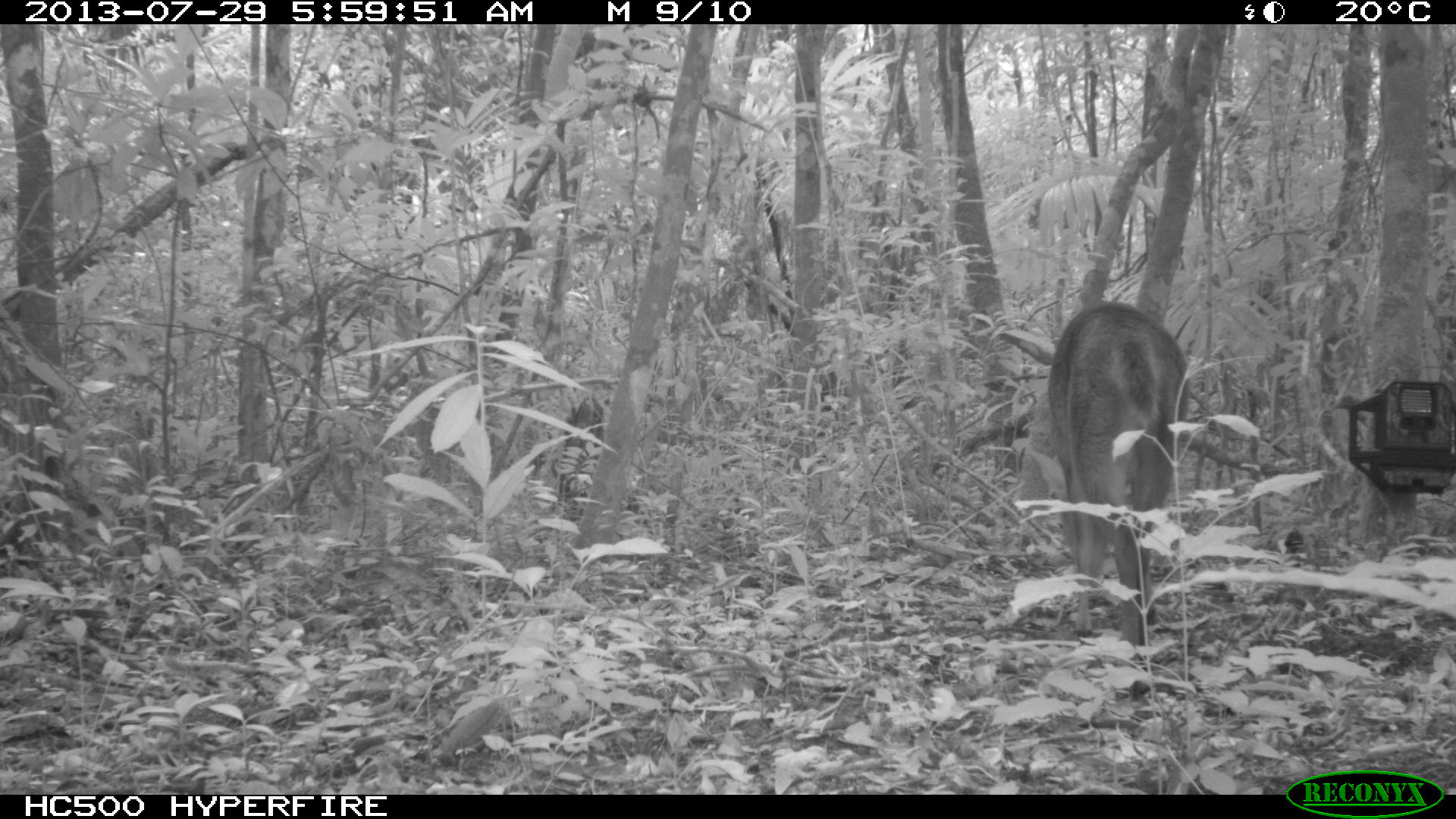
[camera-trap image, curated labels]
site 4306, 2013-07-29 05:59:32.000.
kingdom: Animalia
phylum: Chordata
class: Mammalia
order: Artiodactyla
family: Cervidae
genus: Mazama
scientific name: Mazama temama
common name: central american red brocket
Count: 1.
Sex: male.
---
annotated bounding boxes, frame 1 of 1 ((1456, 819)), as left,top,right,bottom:
mazama temama: 1044,298,1196,648